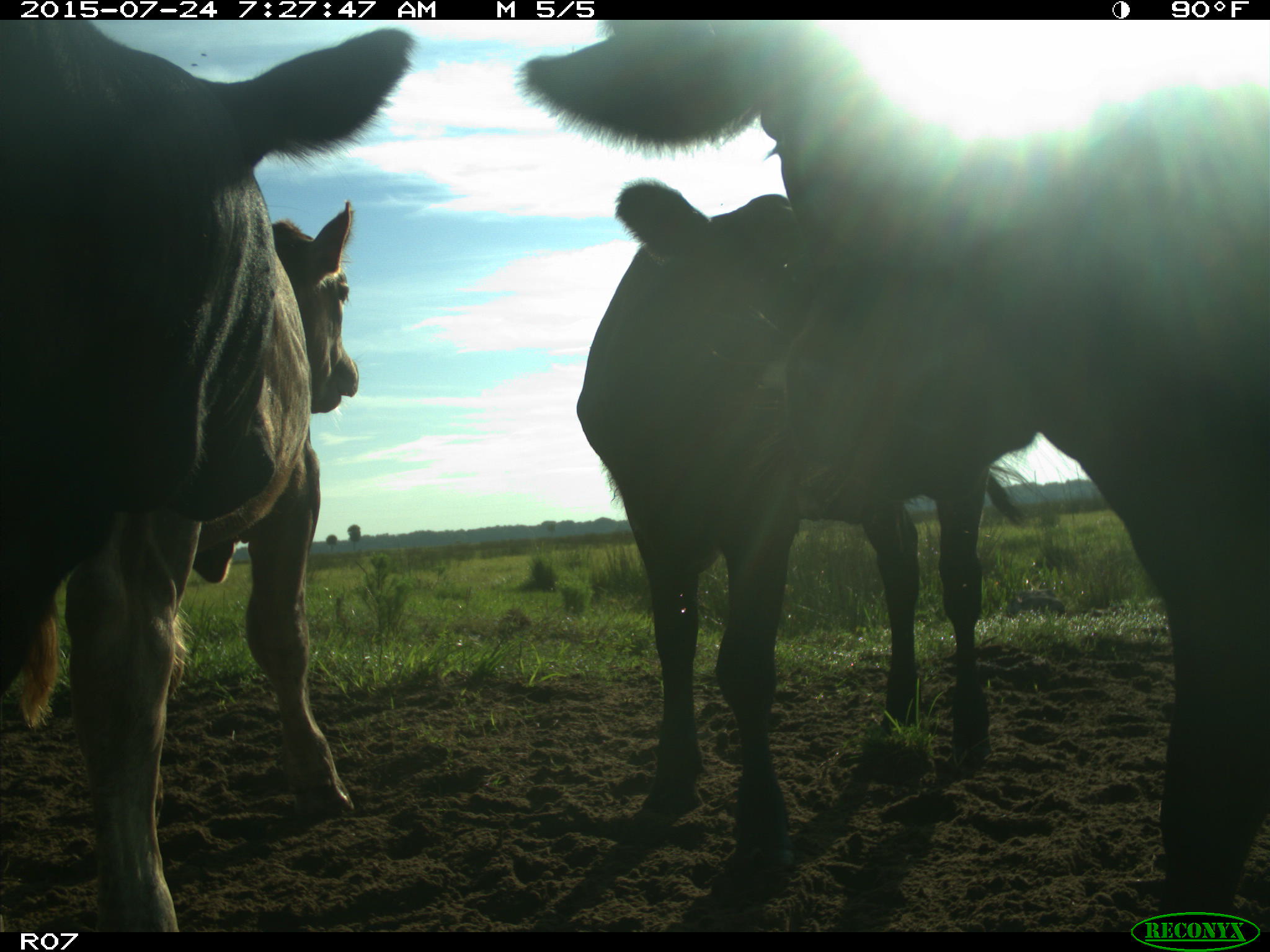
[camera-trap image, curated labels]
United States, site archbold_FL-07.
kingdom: Animalia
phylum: Chordata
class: Mammalia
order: Artiodactyla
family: Bovidae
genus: Bos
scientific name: Bos taurus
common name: domestic cow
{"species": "Bos taurus (domestic cow)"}